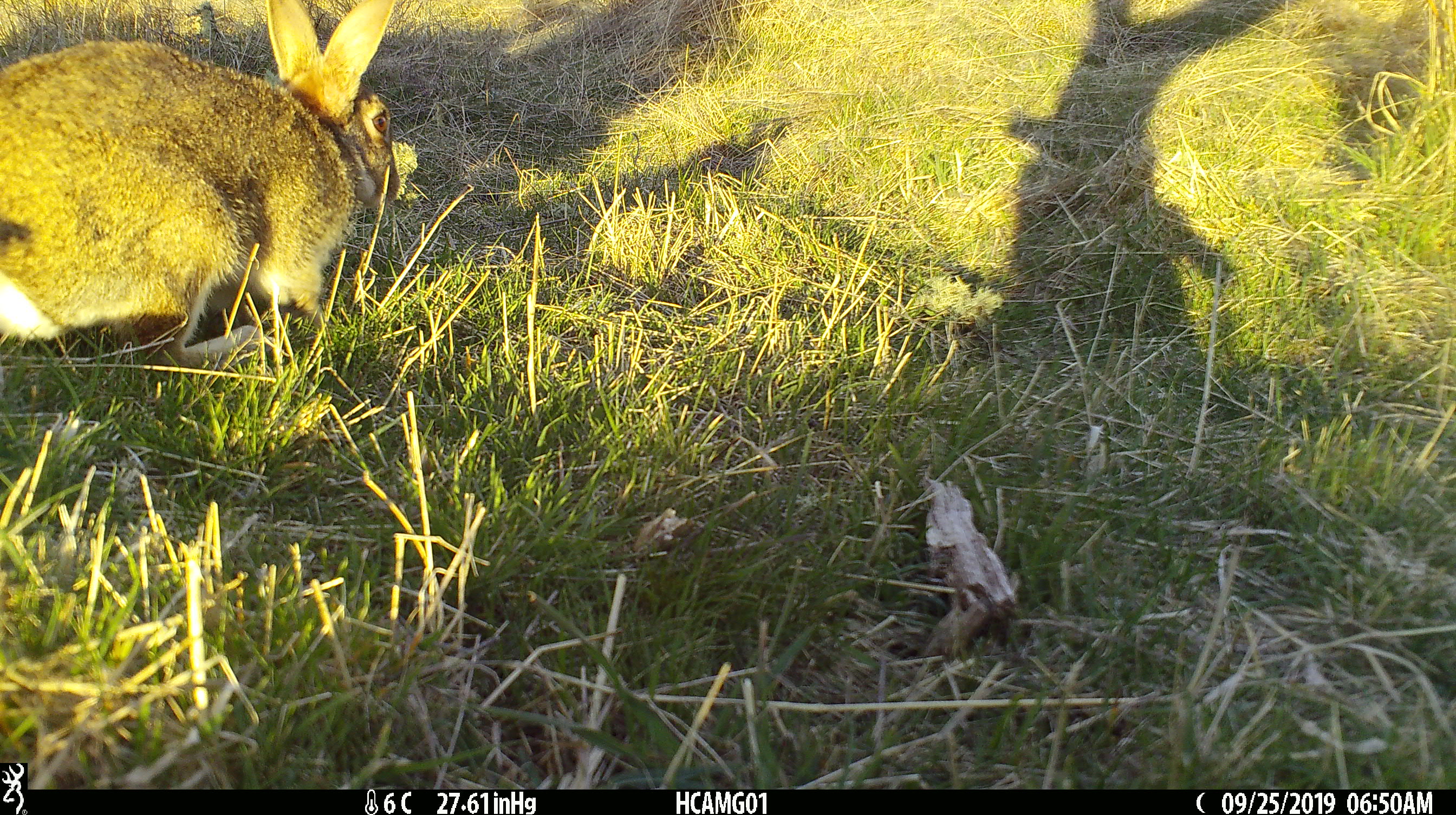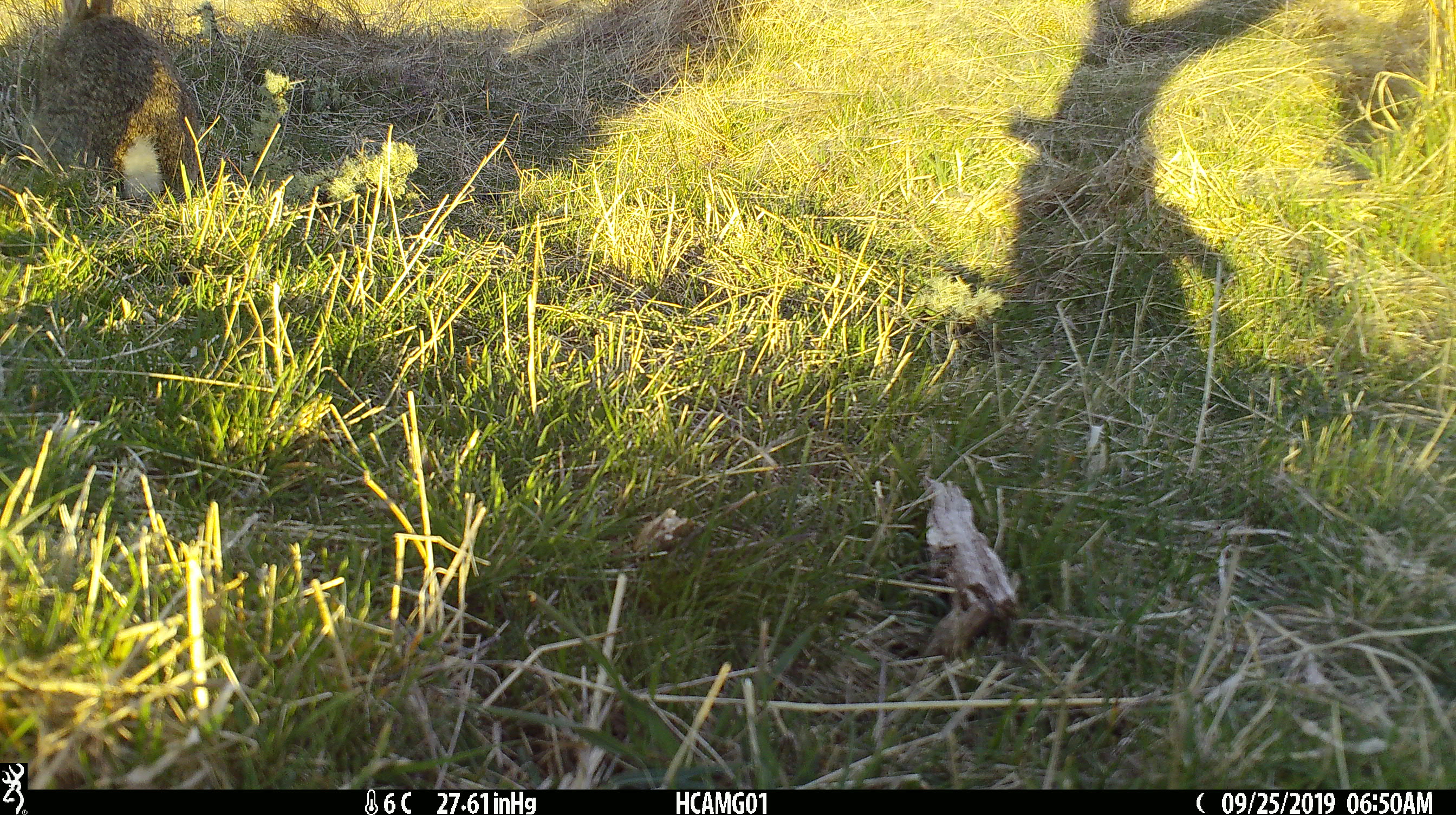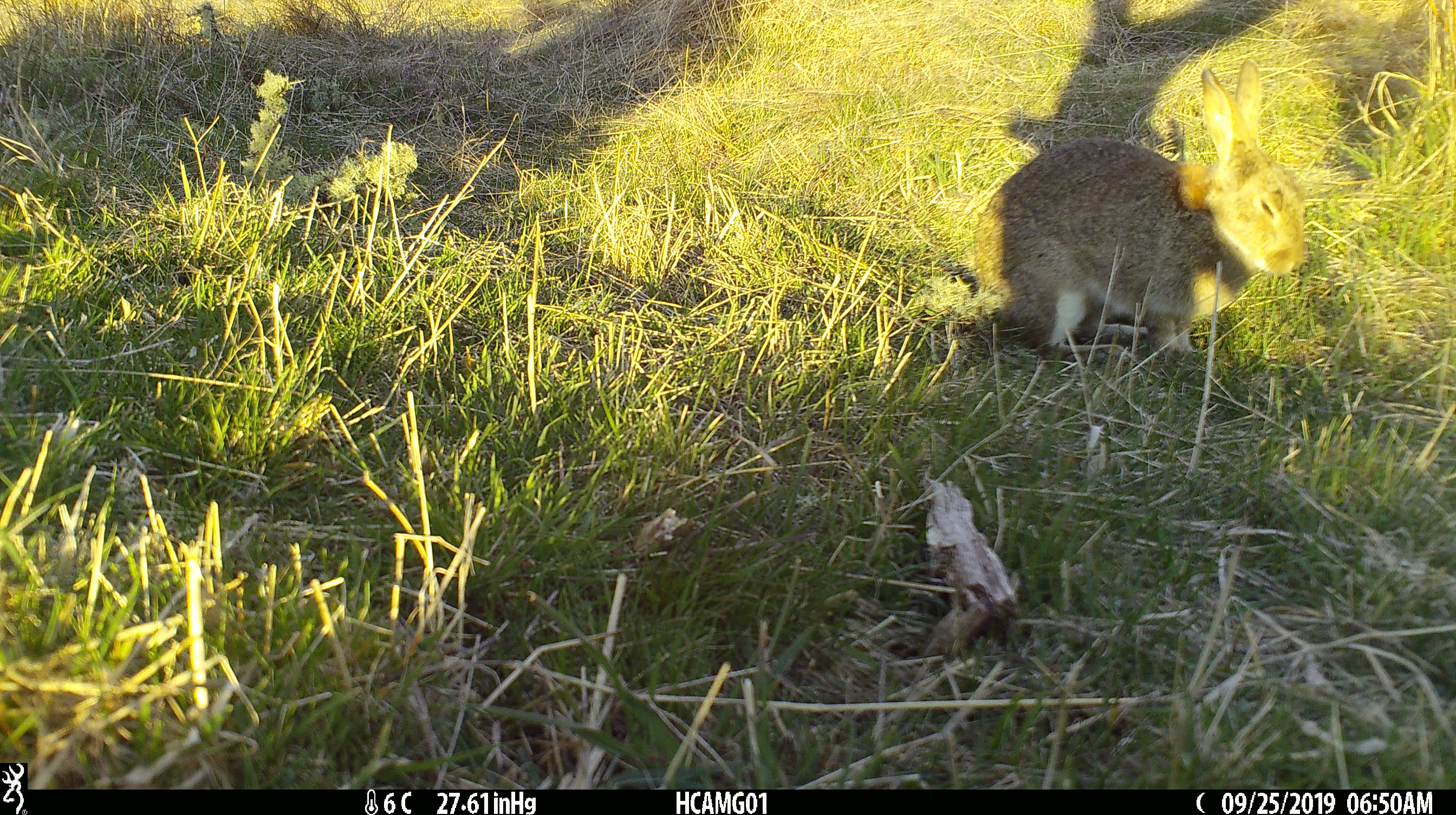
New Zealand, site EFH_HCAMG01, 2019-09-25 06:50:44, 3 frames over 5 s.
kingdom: Animalia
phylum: Chordata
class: Mammalia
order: Lagomorpha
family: Leporidae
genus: Oryctolagus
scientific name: Oryctolagus cuniculus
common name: european rabbit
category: rabbit